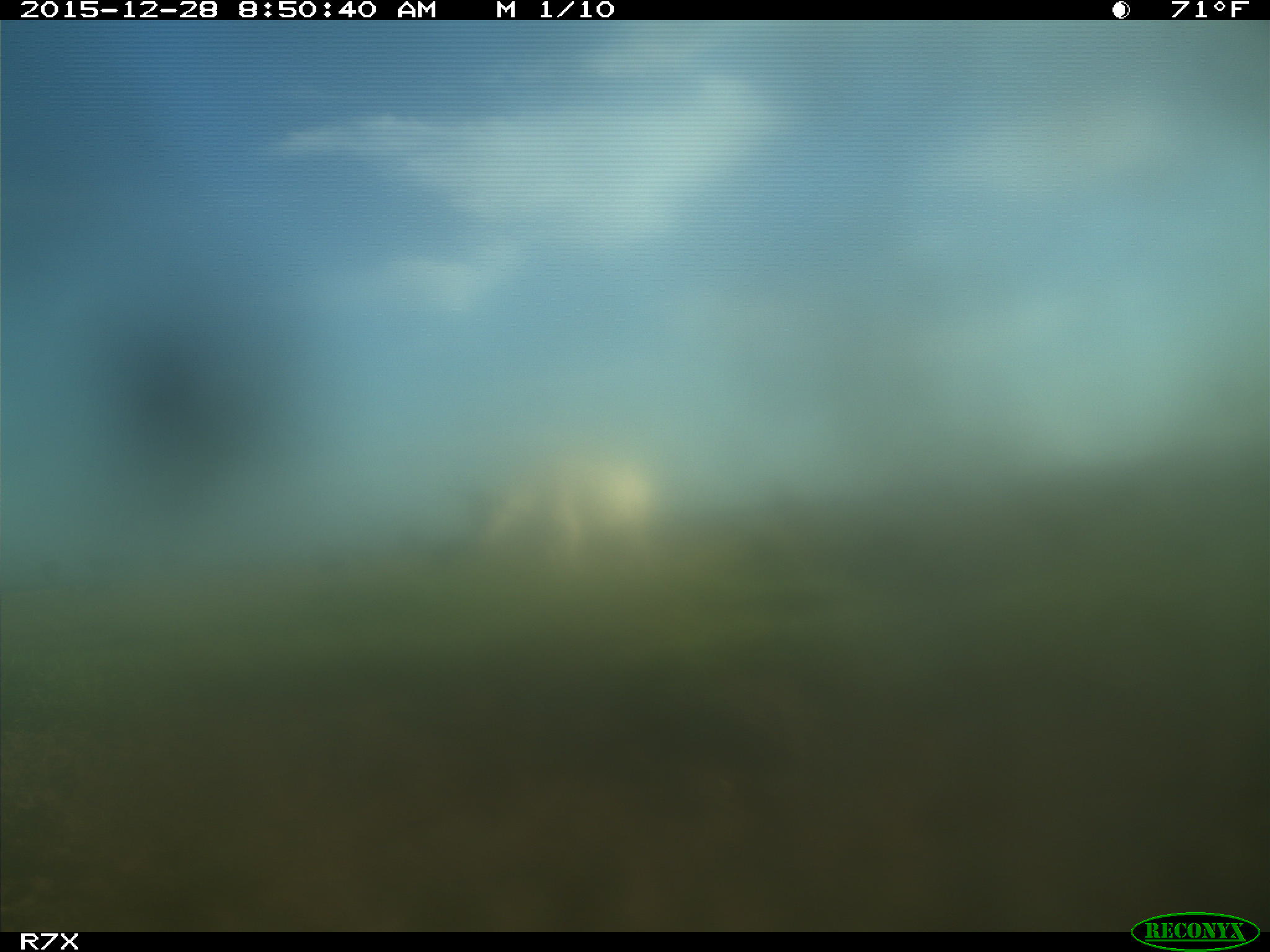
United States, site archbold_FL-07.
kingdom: Animalia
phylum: Chordata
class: Mammalia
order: Artiodactyla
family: Bovidae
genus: Bos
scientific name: Bos taurus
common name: domestic cow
Bos taurus (domestic cow).